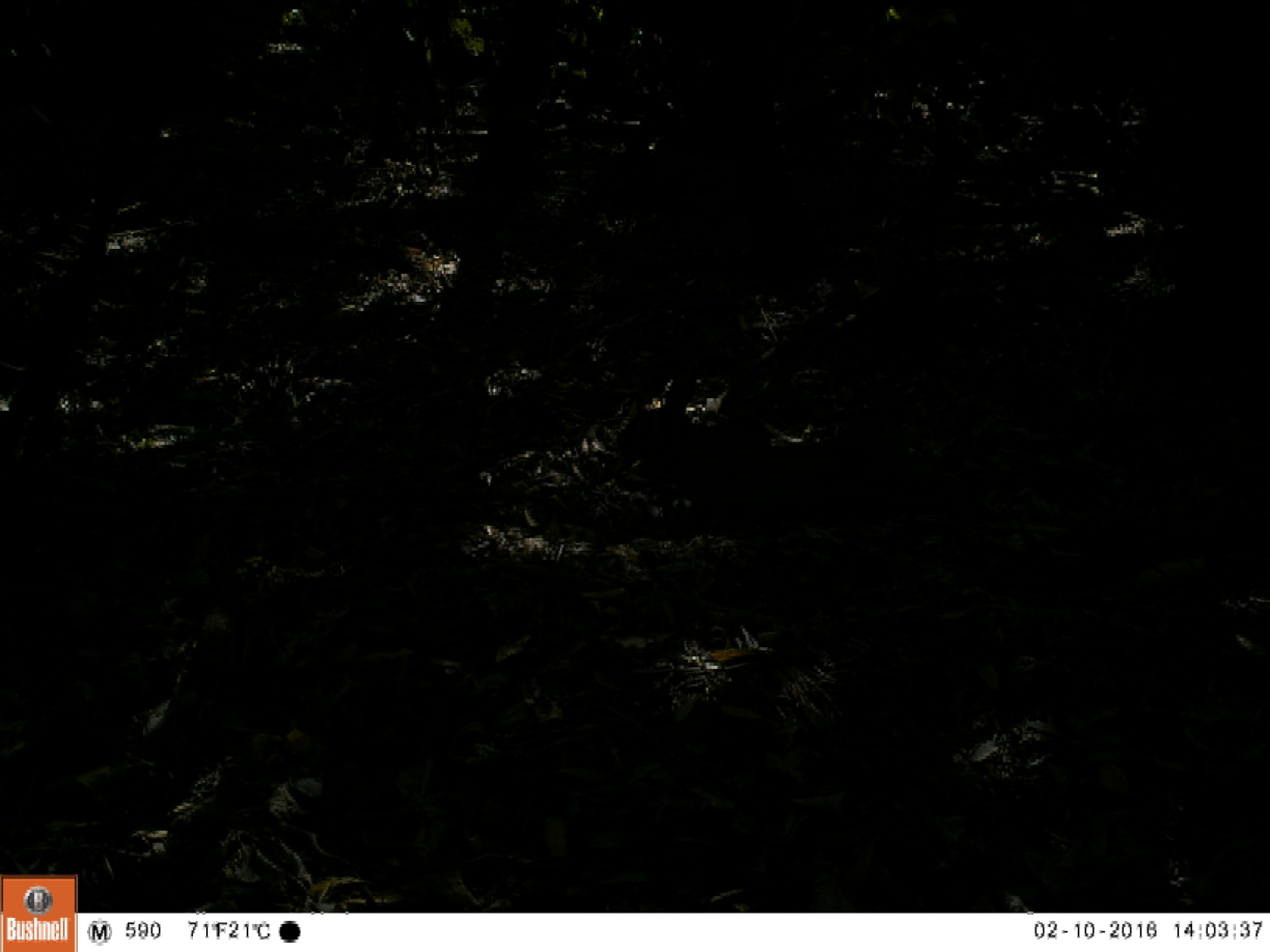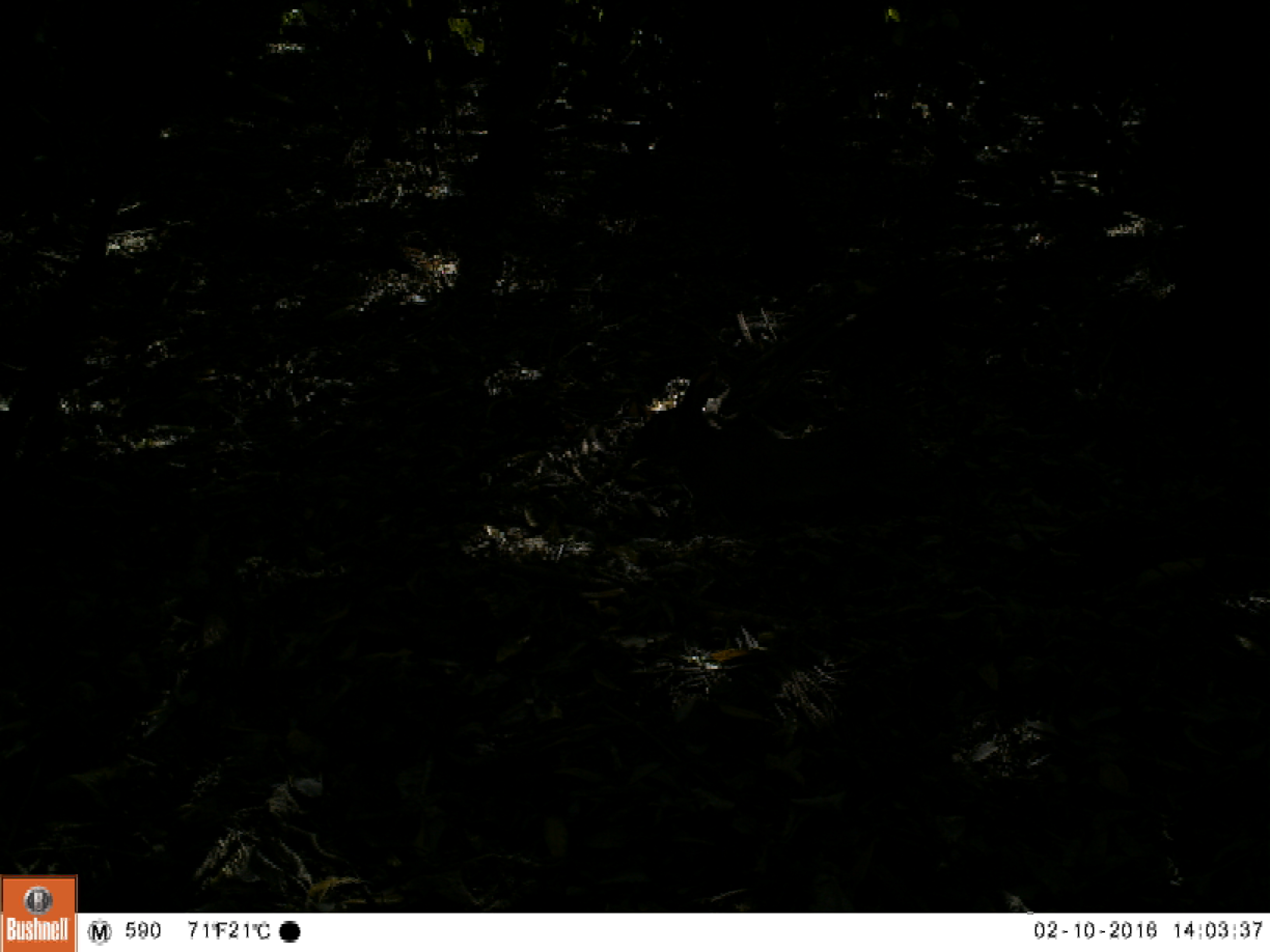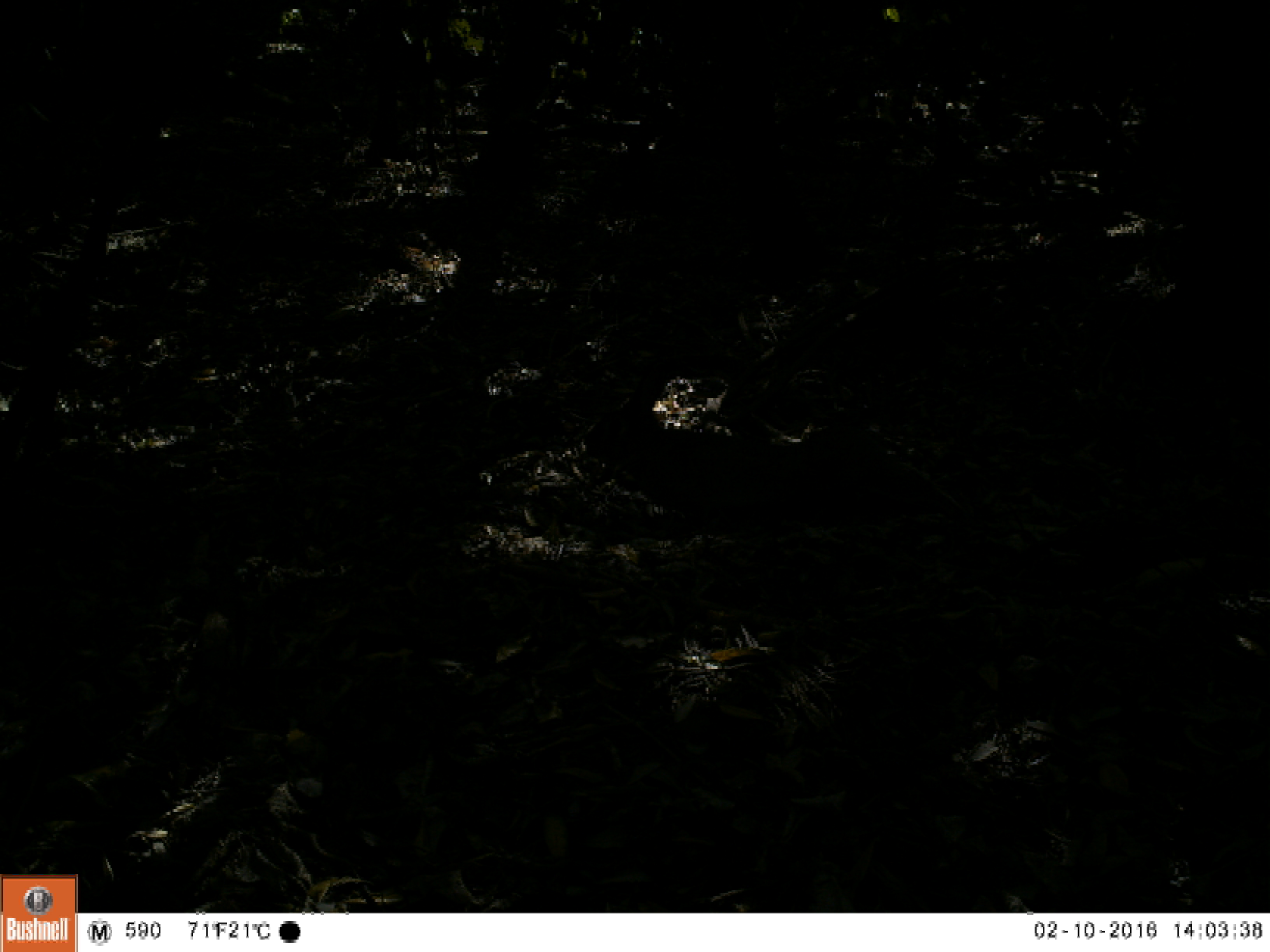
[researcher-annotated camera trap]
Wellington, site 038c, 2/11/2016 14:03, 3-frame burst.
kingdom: Animalia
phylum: Chordata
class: Mammalia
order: Lagomorpha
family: Leporidae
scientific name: Leporidae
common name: rabbit